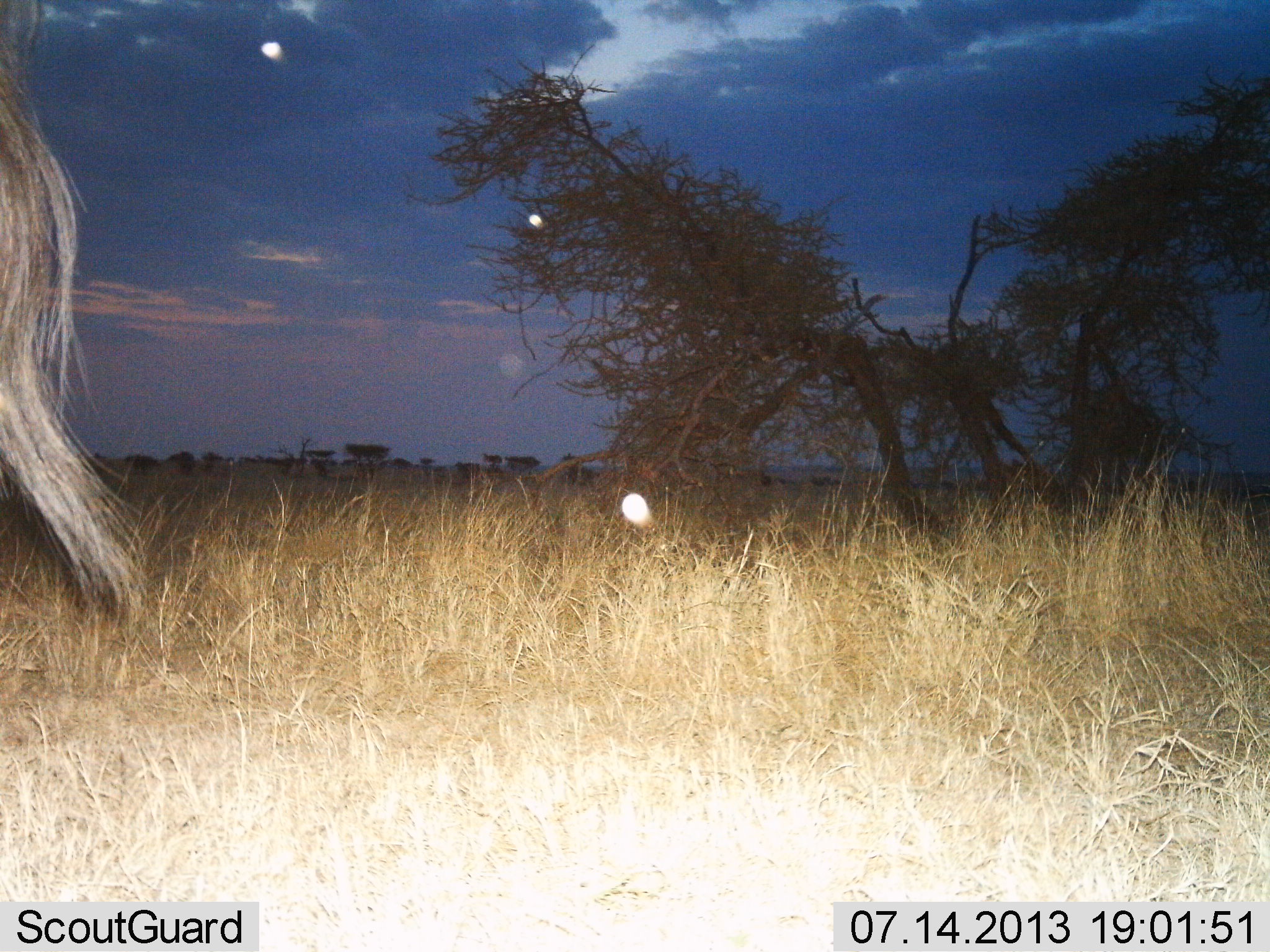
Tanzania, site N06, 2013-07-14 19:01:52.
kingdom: Animalia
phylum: Chordata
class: Mammalia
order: Artiodactyla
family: Bovidae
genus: Connochaetes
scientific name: Connochaetes taurinus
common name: blue wildebeest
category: wildebeest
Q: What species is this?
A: Wildebeest (blue wildebeest) (Connochaetes taurinus).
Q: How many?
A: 1.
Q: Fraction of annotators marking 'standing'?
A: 77%.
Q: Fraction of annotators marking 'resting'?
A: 0%.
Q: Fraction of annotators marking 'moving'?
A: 23%.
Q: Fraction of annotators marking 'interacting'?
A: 0%.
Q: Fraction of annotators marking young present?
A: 0%.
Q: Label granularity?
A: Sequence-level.